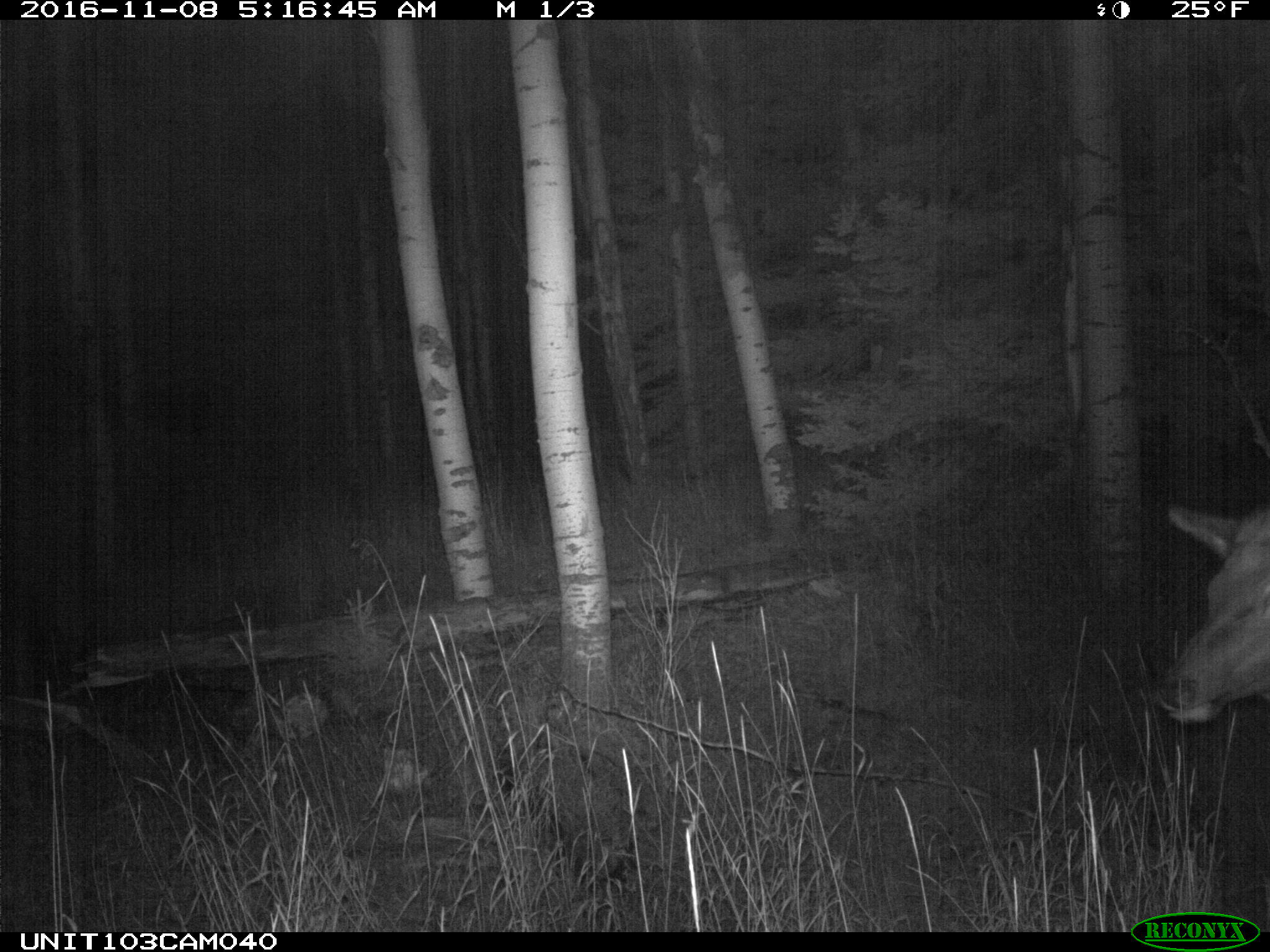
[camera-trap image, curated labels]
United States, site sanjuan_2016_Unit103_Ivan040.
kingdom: Animalia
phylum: Chordata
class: Mammalia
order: Artiodactyla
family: Cervidae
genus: Cervus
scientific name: Cervus elaphus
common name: red deer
Cervus elaphus (red deer).